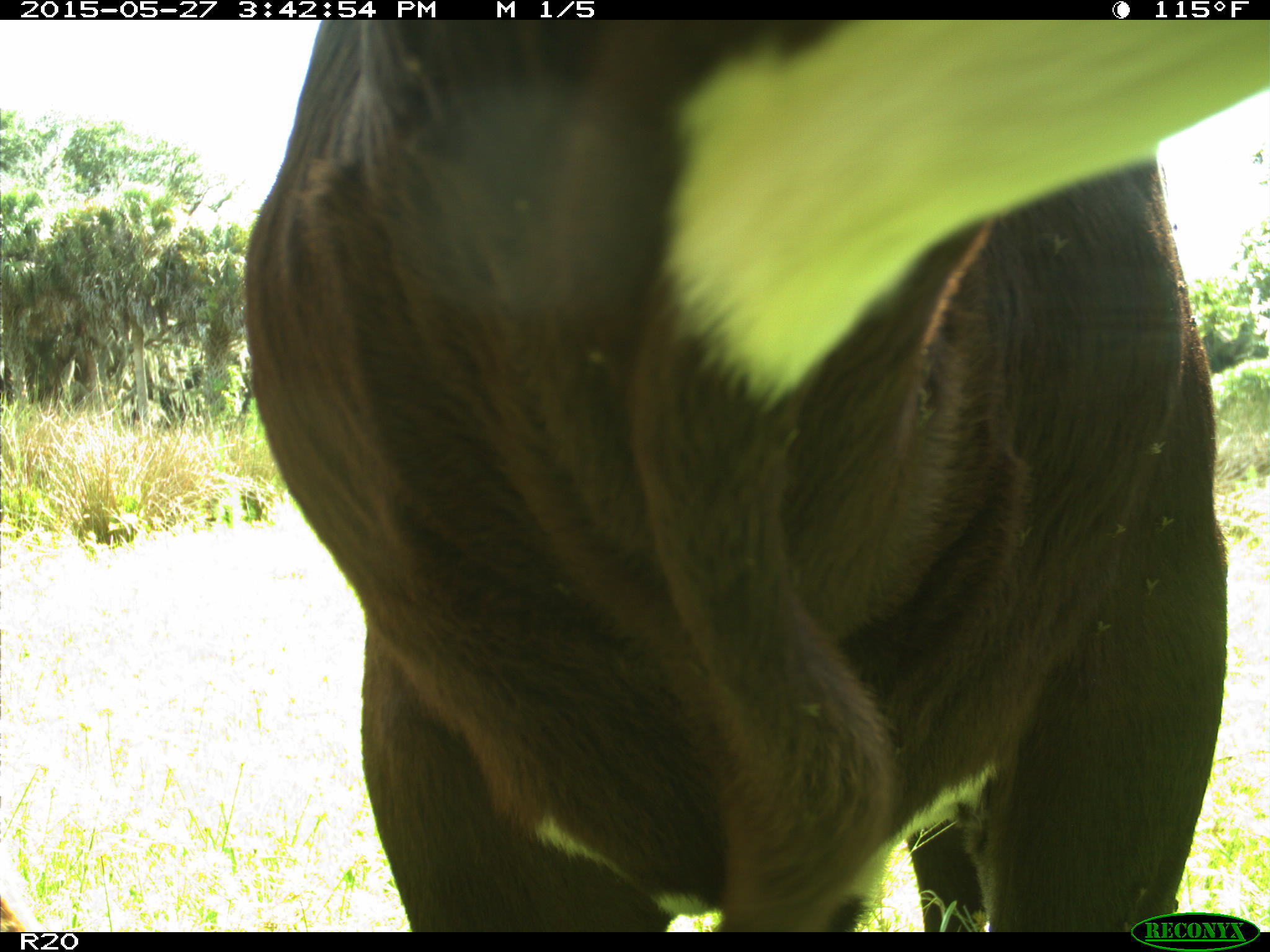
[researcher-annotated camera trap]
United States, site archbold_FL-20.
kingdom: Animalia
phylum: Chordata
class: Mammalia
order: Artiodactyla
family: Bovidae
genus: Bos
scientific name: Bos taurus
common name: domestic cow